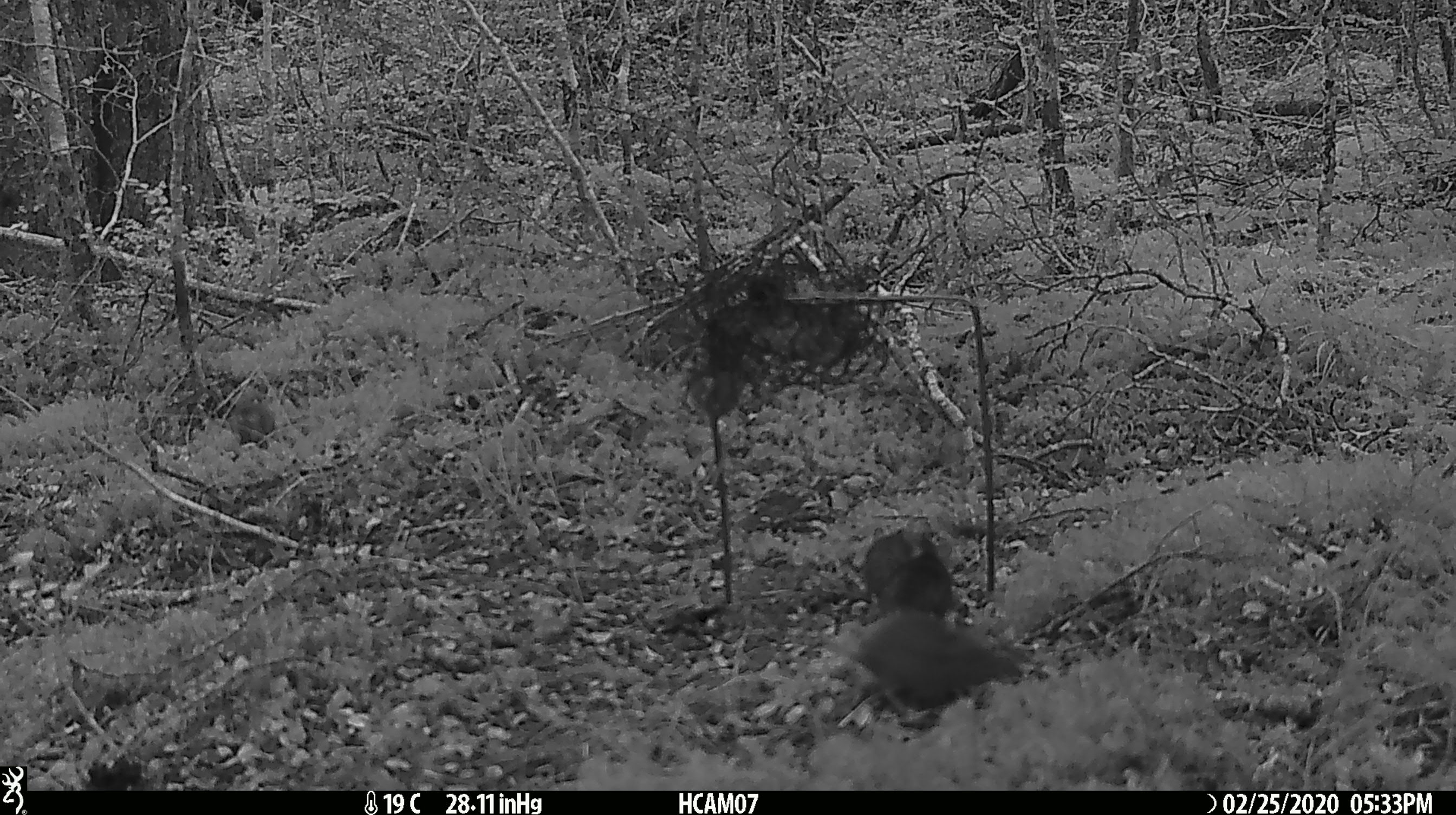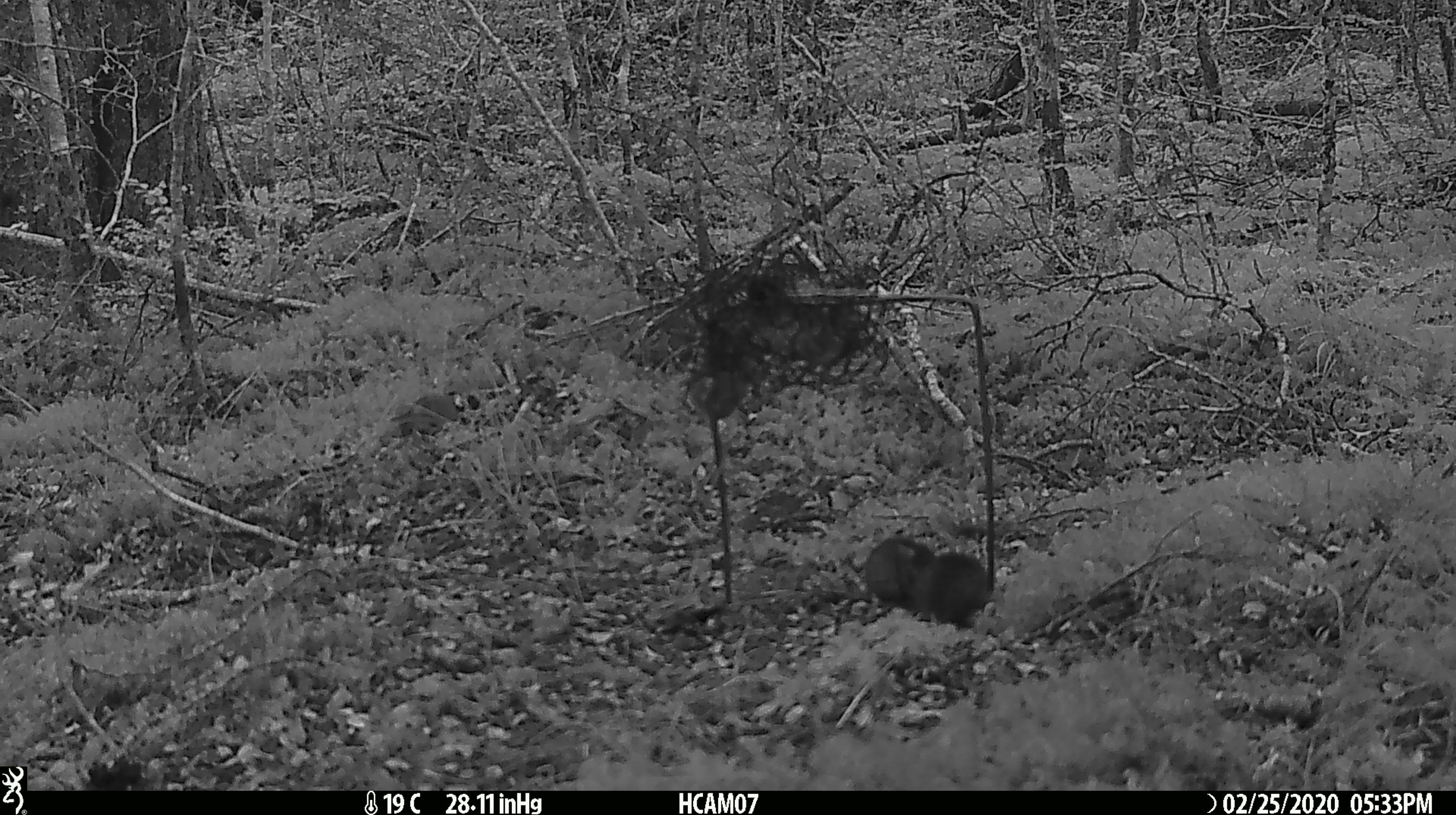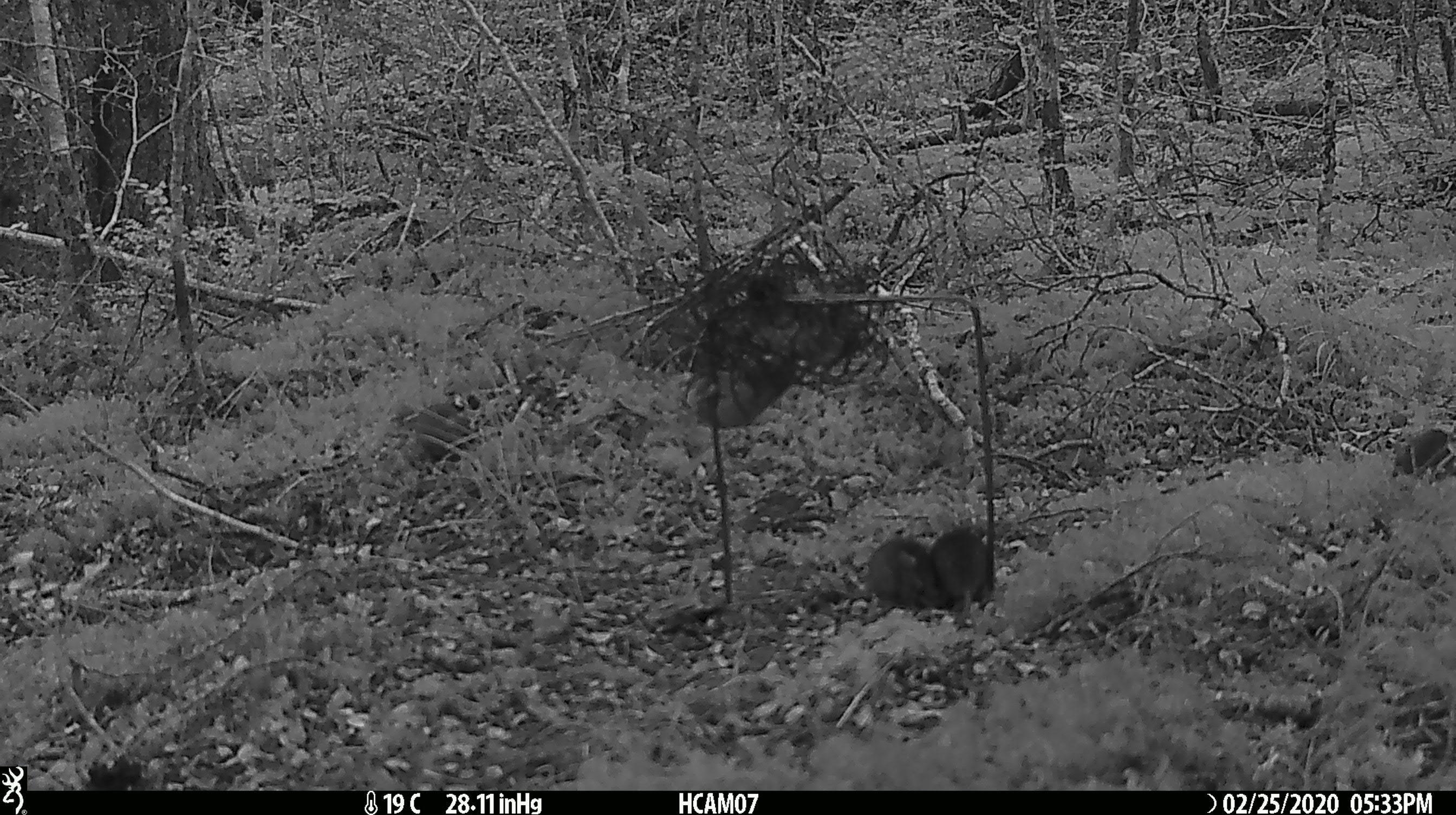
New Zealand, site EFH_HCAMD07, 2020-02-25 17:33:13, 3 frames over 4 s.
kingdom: Animalia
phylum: Chordata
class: Mammalia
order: Rodentia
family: Muridae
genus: Mus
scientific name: Mus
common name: mouse